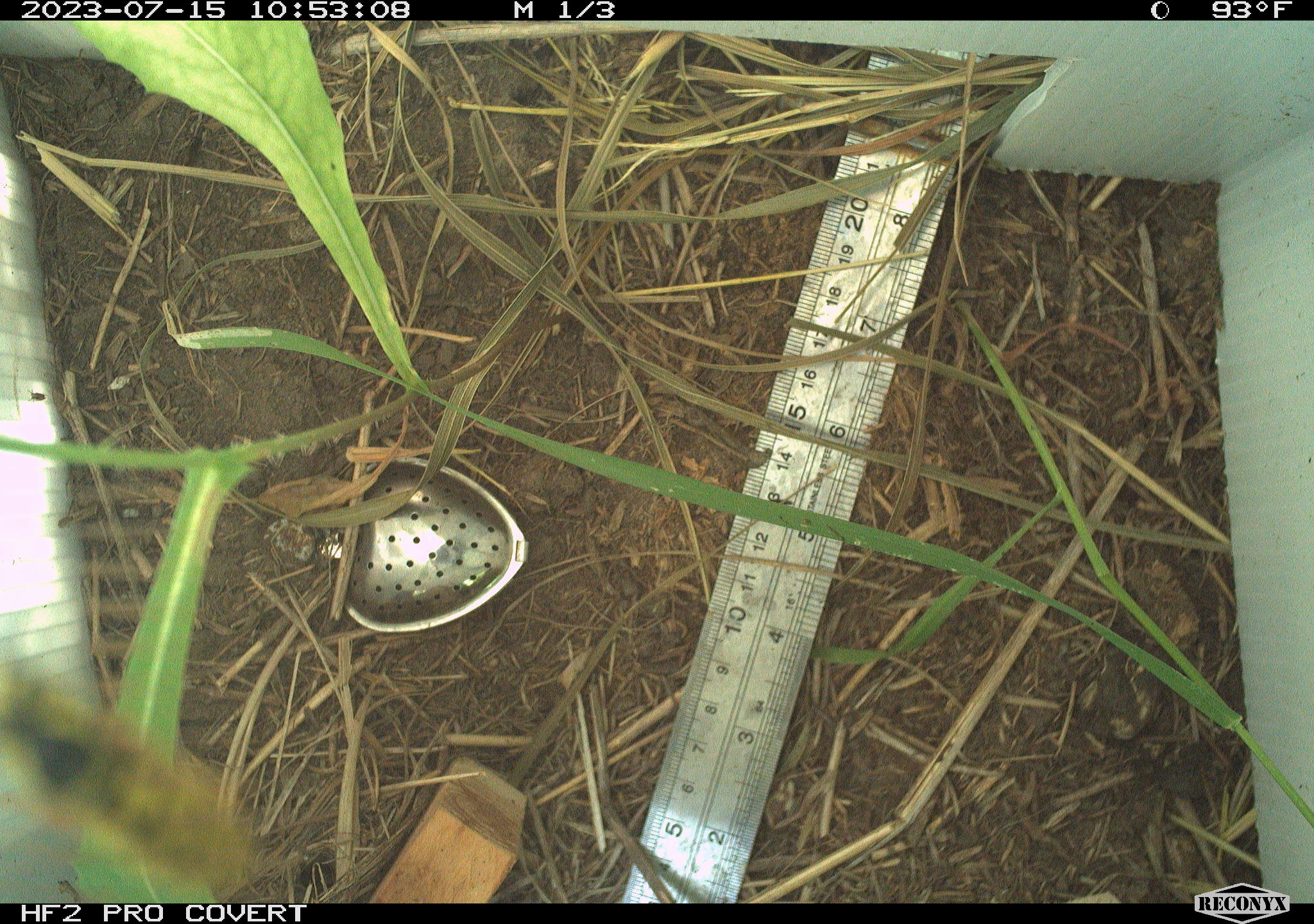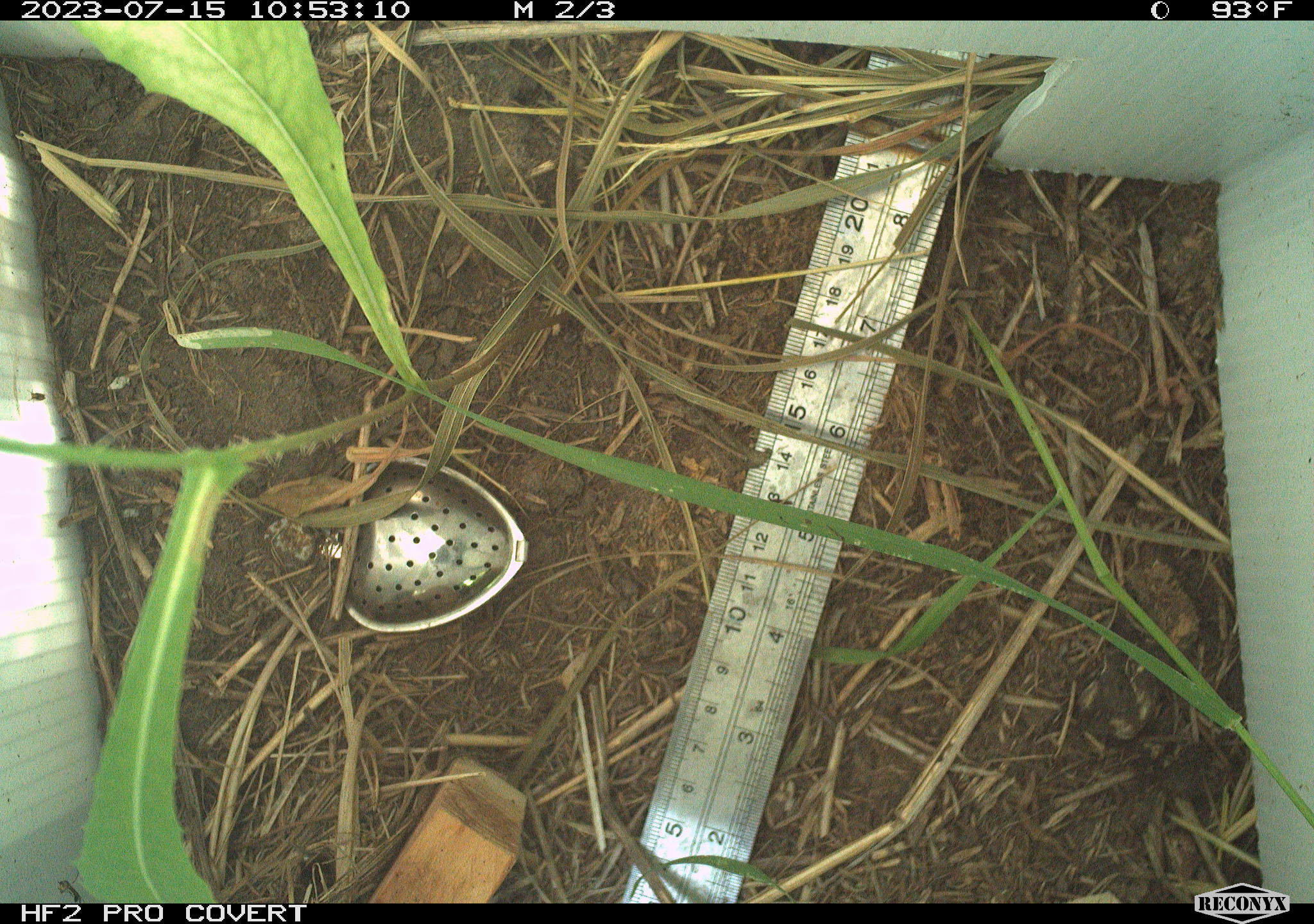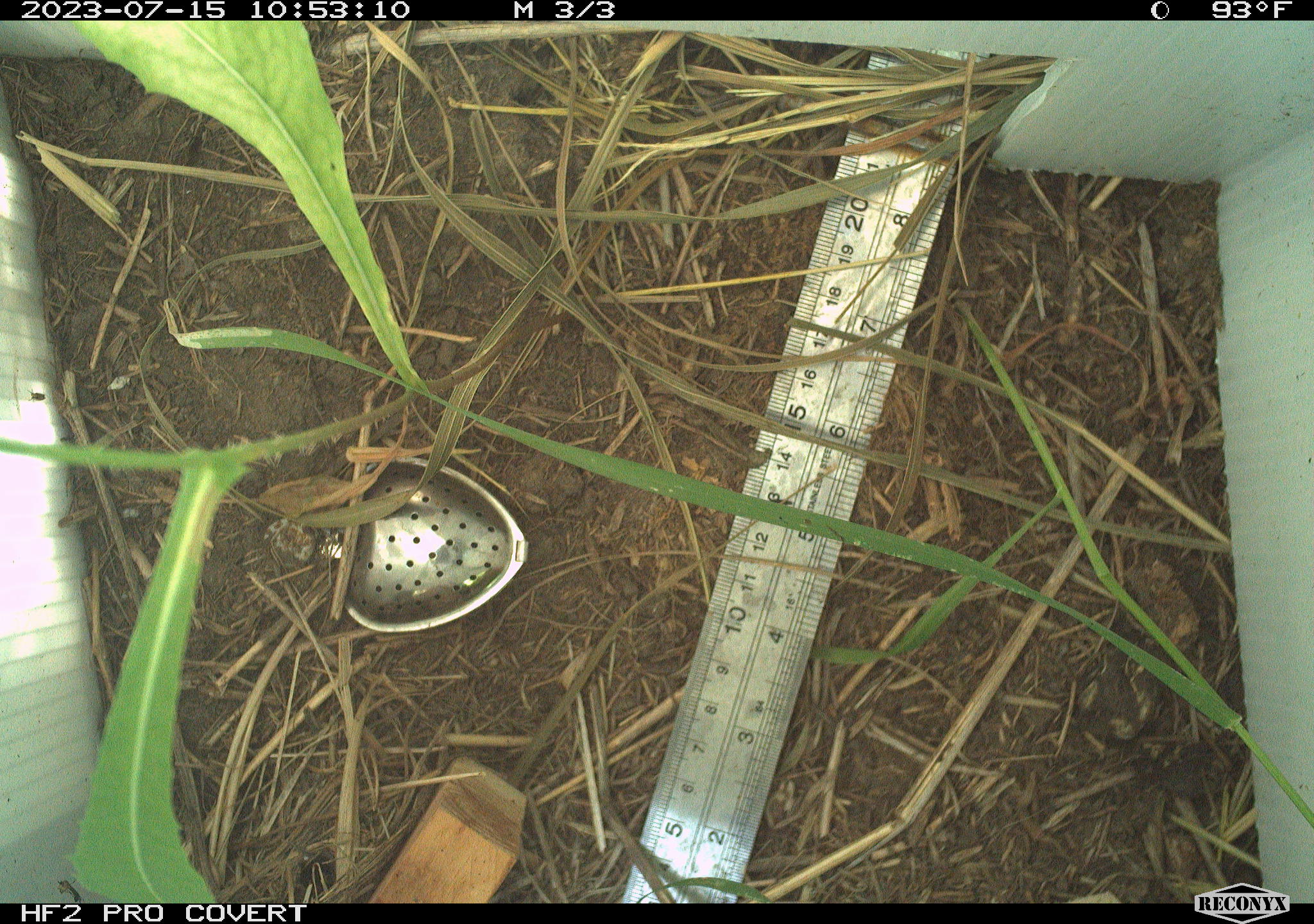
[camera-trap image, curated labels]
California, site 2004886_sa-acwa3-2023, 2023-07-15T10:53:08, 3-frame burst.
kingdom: Animalia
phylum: Arthropoda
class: Insecta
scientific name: Insecta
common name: insect